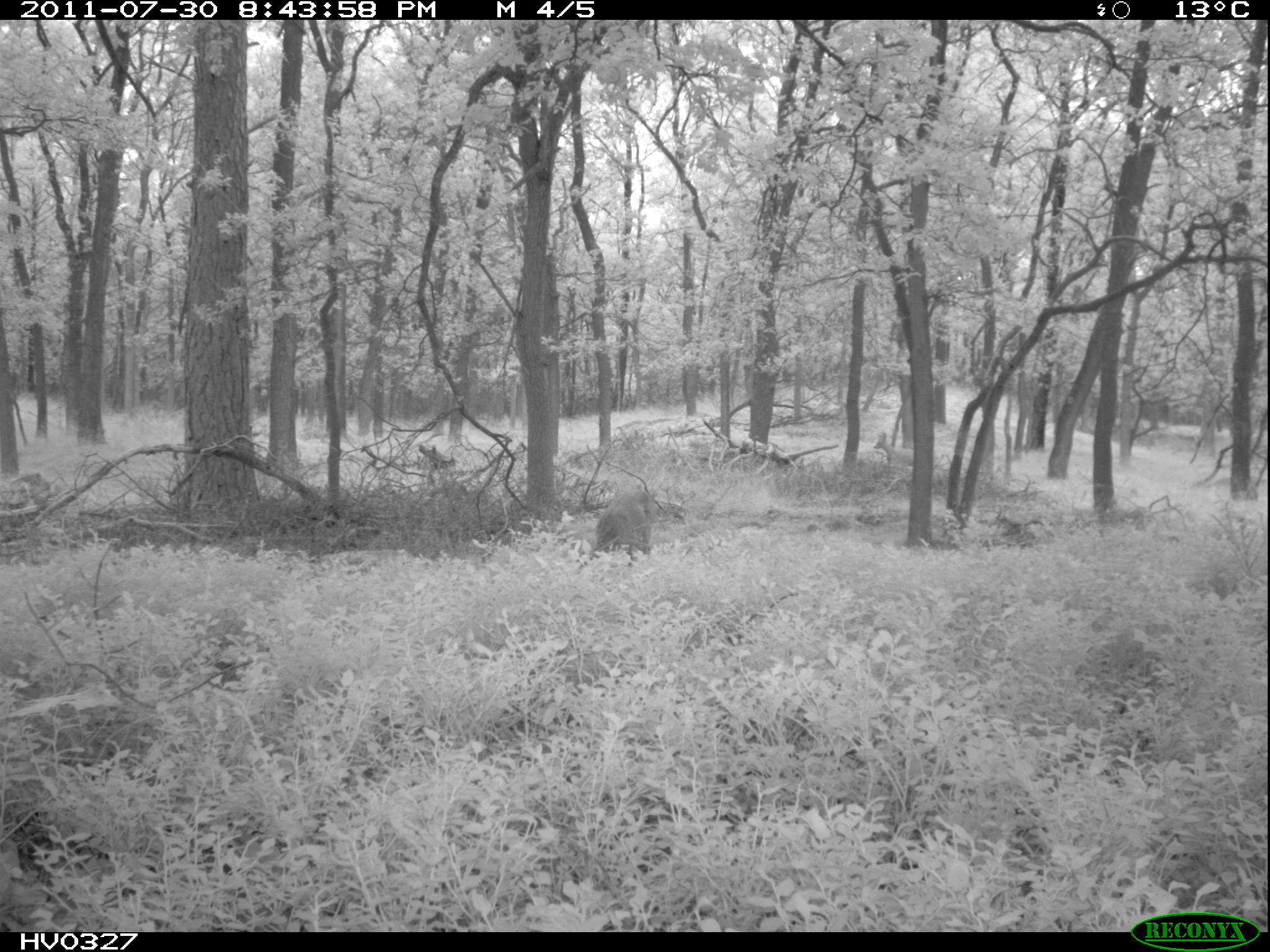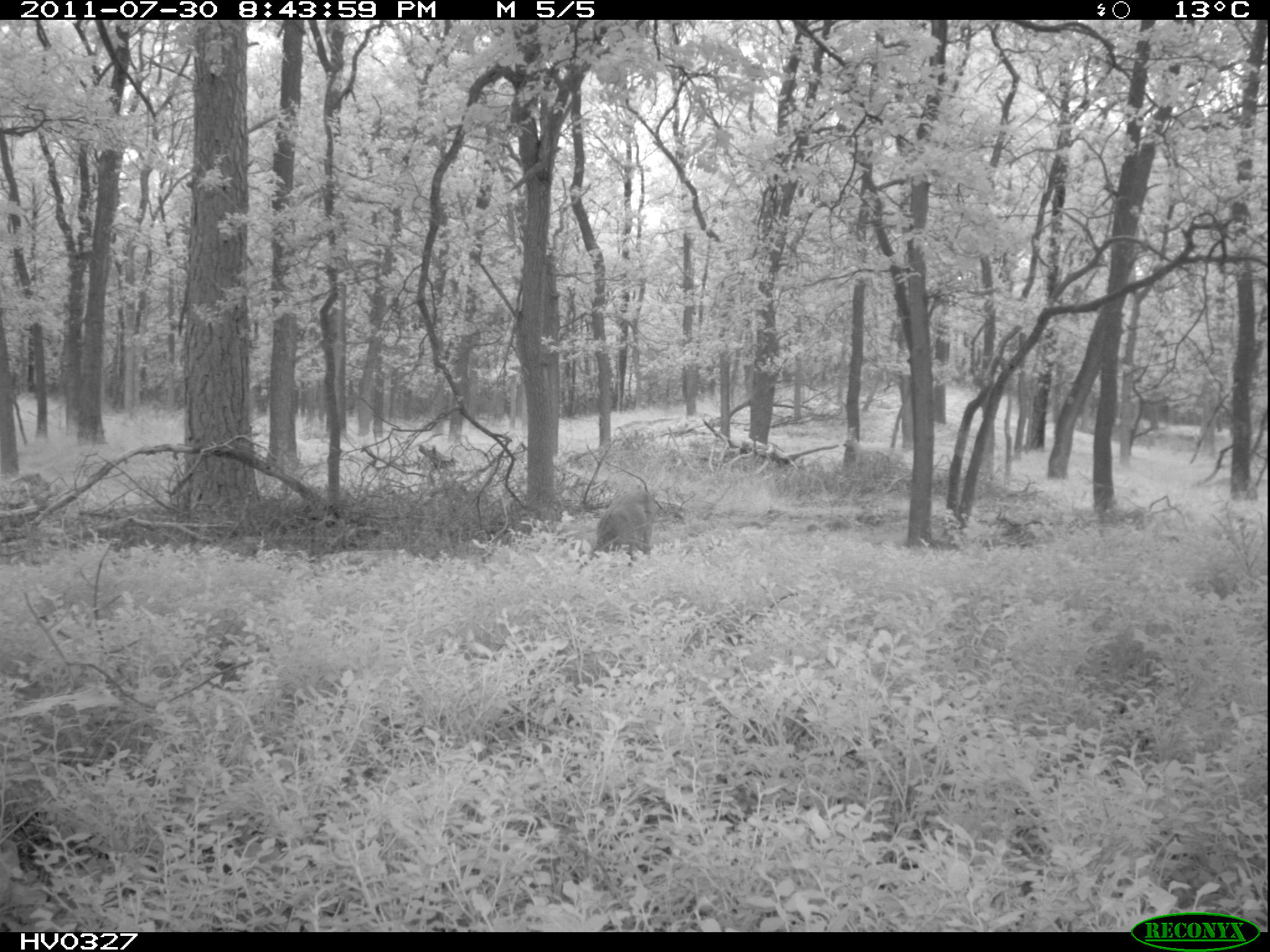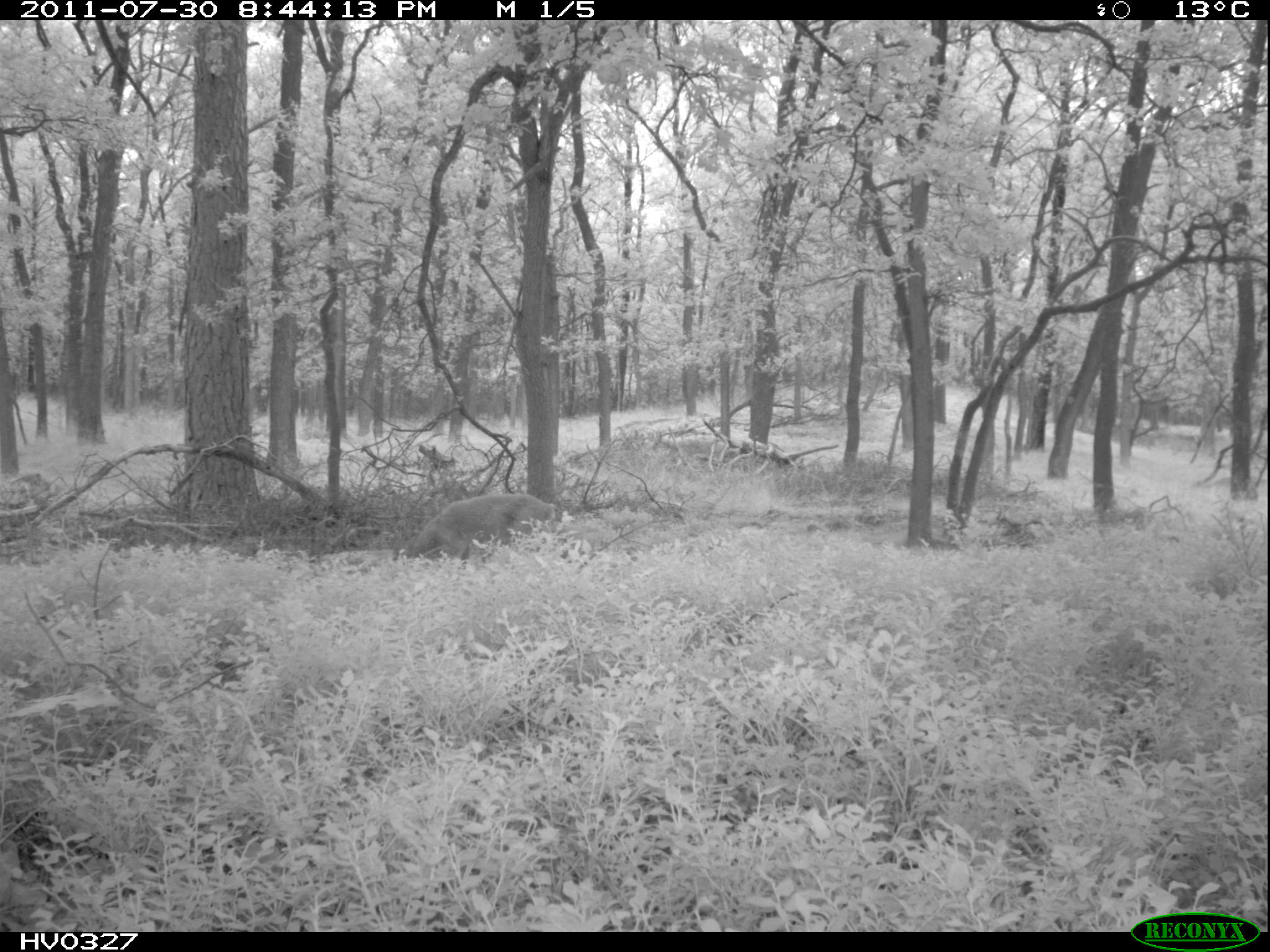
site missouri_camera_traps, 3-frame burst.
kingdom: Animalia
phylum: Chordata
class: Mammalia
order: Artiodactyla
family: Cervidae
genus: Capreolus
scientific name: Capreolus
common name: roe deer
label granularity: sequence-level